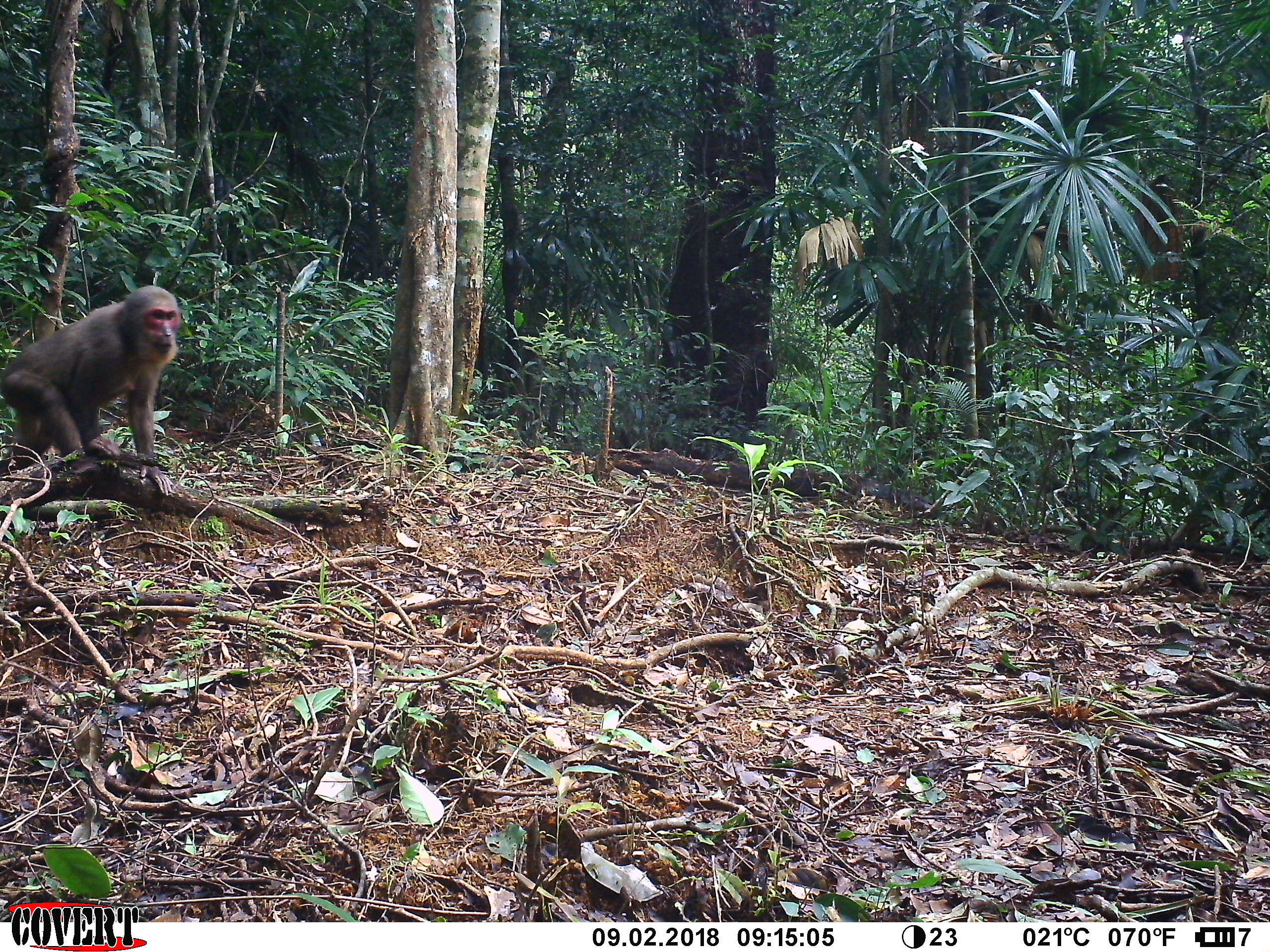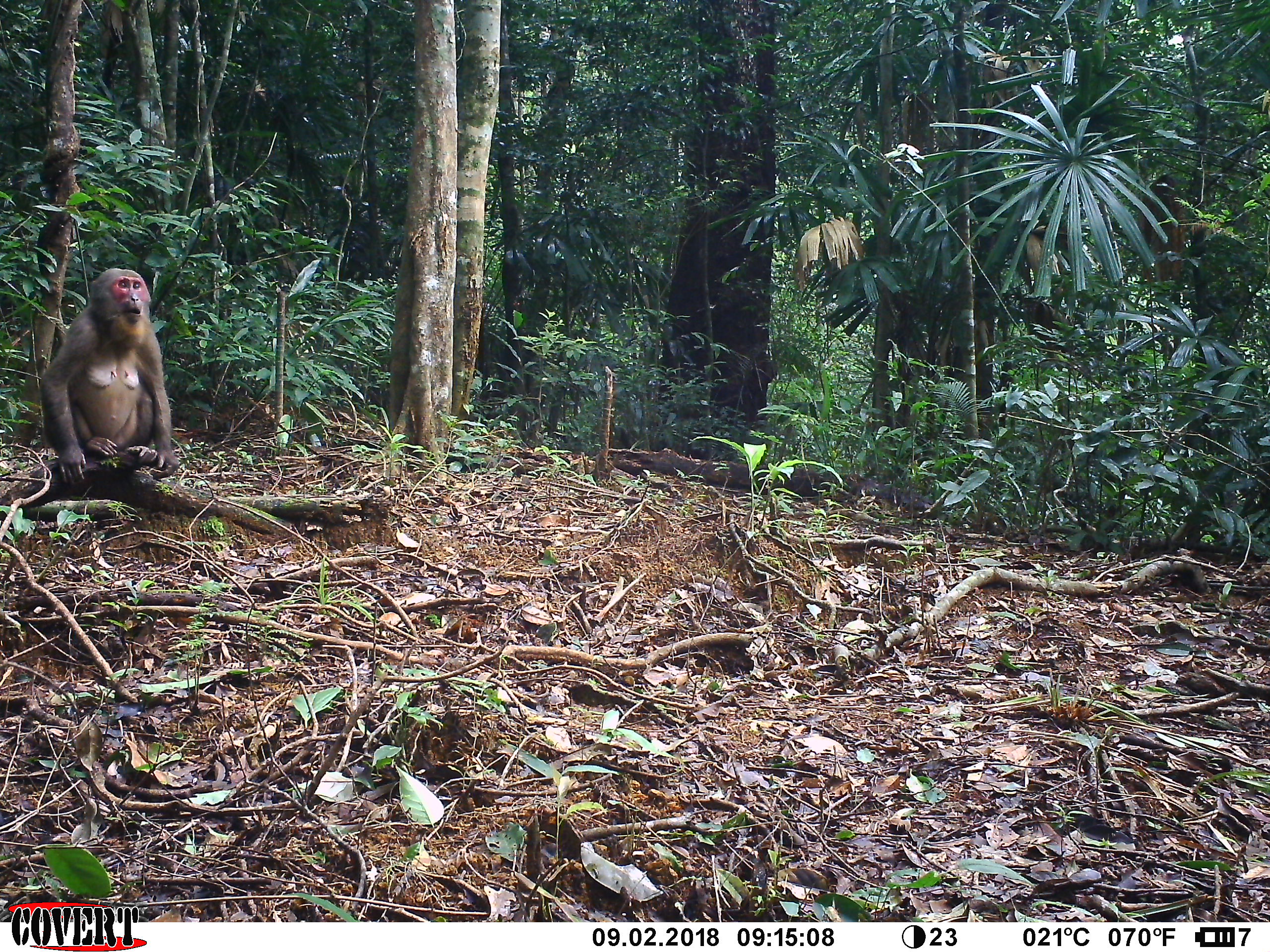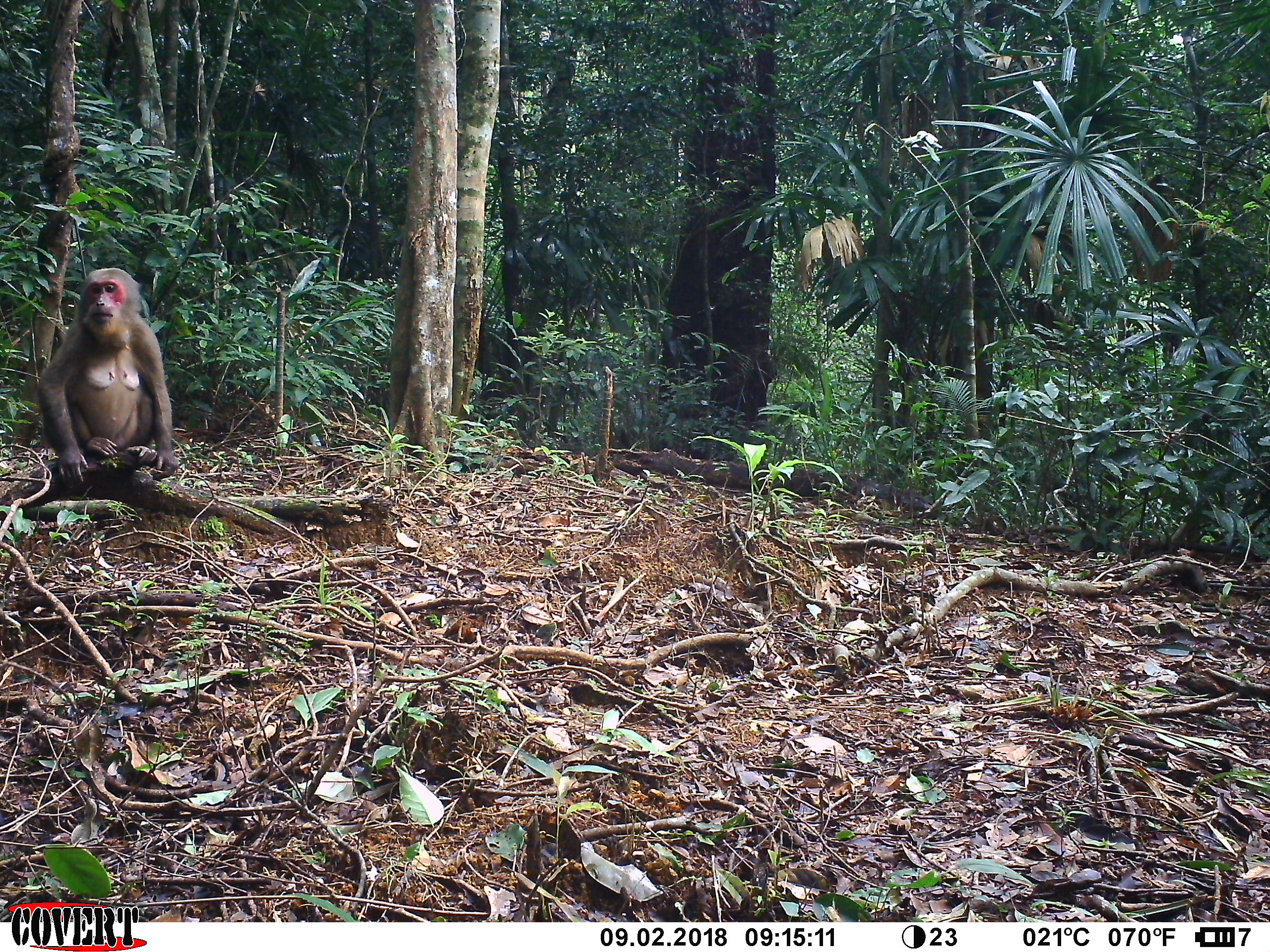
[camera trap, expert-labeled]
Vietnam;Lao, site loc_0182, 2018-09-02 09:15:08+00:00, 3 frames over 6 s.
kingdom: Animalia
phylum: Chordata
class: Mammalia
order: Primates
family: Cercopithecidae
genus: Macaca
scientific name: Macaca arctoides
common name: stump-tailed macaque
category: stump tailed macaque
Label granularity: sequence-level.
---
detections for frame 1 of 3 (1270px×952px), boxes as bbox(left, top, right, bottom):
stump tailed macaque: bbox(0, 284, 181, 495)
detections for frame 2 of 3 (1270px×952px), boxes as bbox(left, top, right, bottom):
stump tailed macaque: bbox(38, 266, 179, 485)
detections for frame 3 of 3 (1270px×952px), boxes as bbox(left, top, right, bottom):
stump tailed macaque: bbox(35, 267, 179, 481)